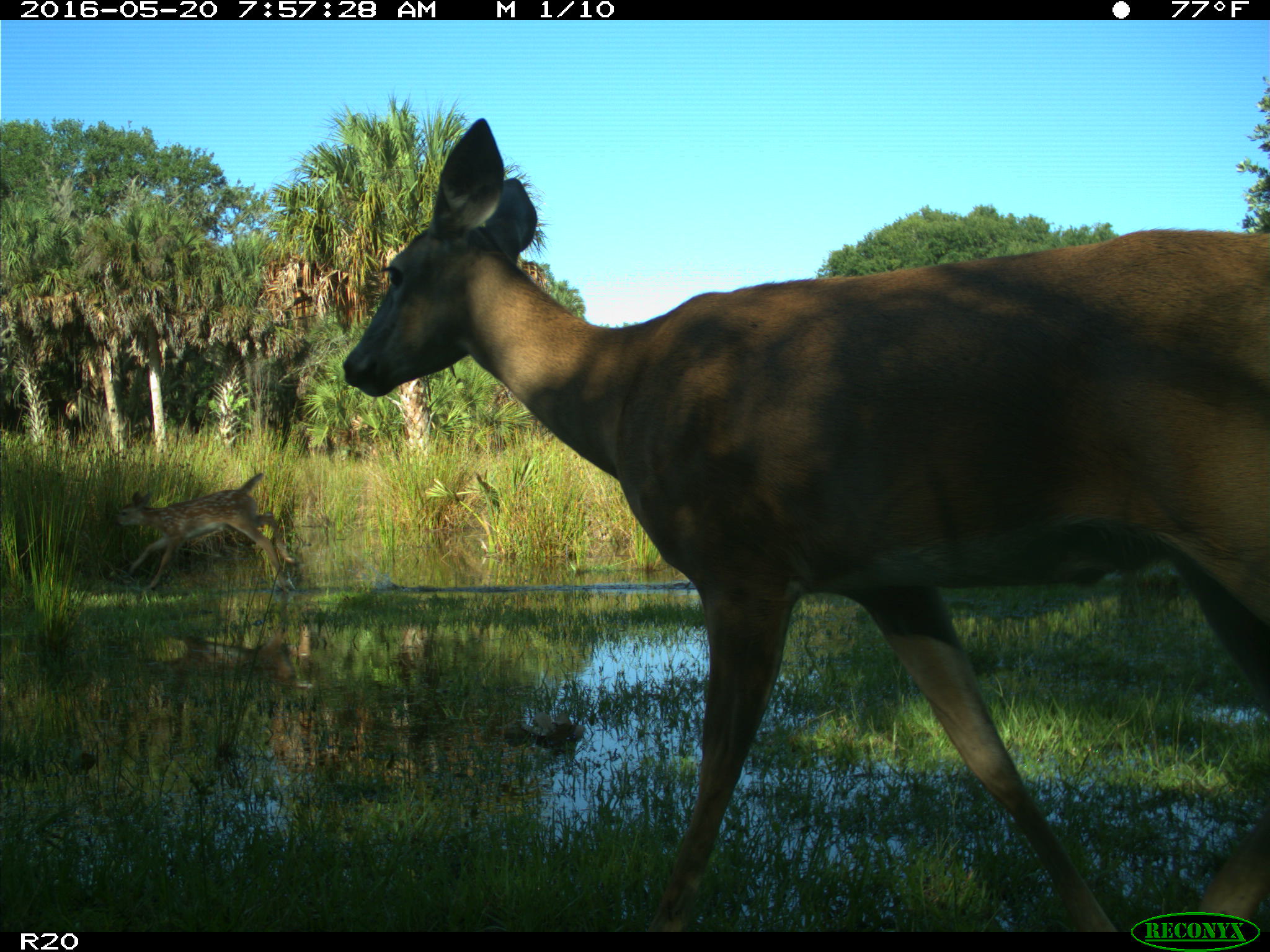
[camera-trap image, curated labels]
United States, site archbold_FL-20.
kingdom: Animalia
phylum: Chordata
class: Mammalia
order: Artiodactyla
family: Cervidae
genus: Odocoileus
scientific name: Odocoileus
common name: deer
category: unidentified deer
Unidentified deer (deer) (Odocoileus).